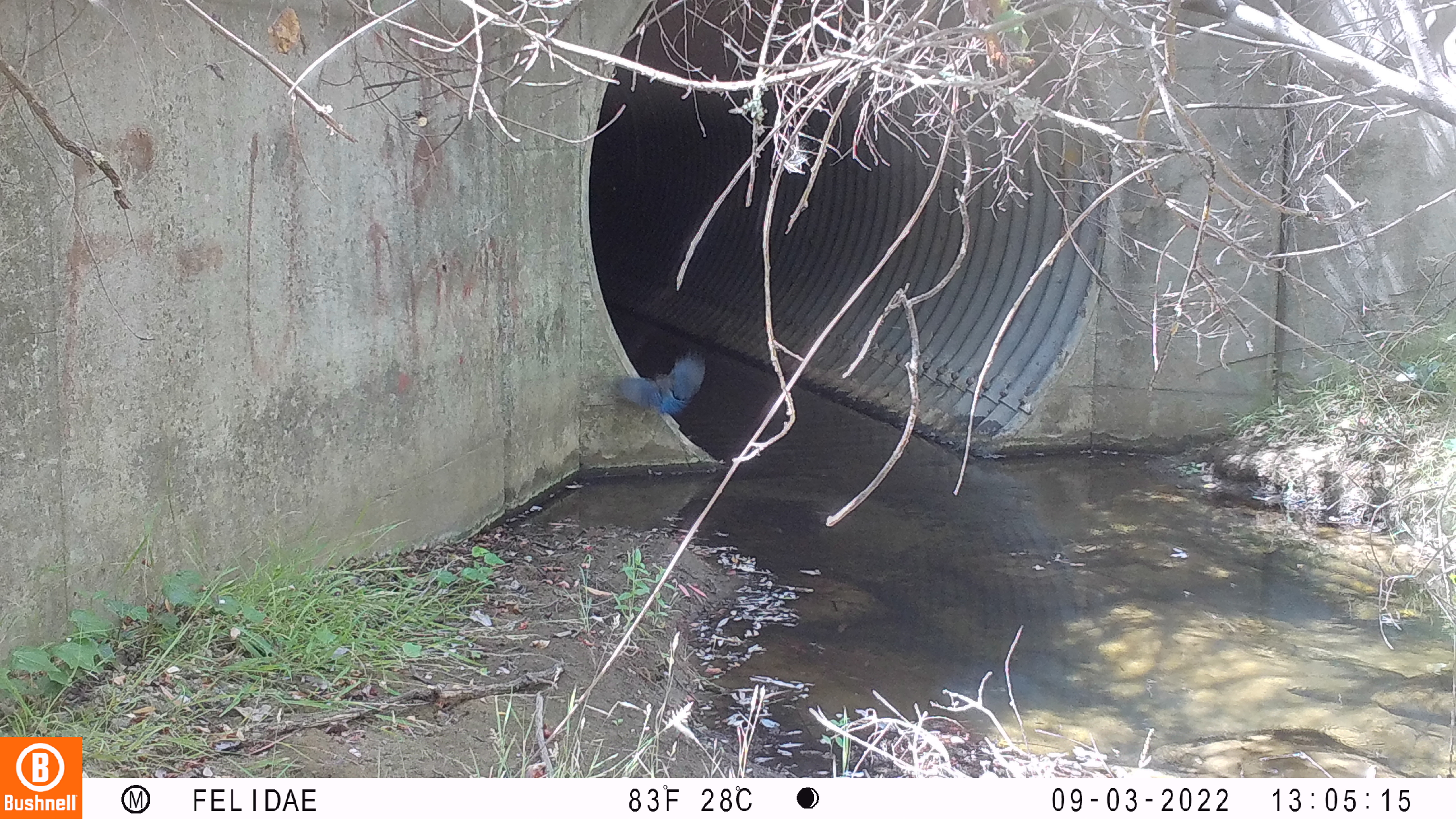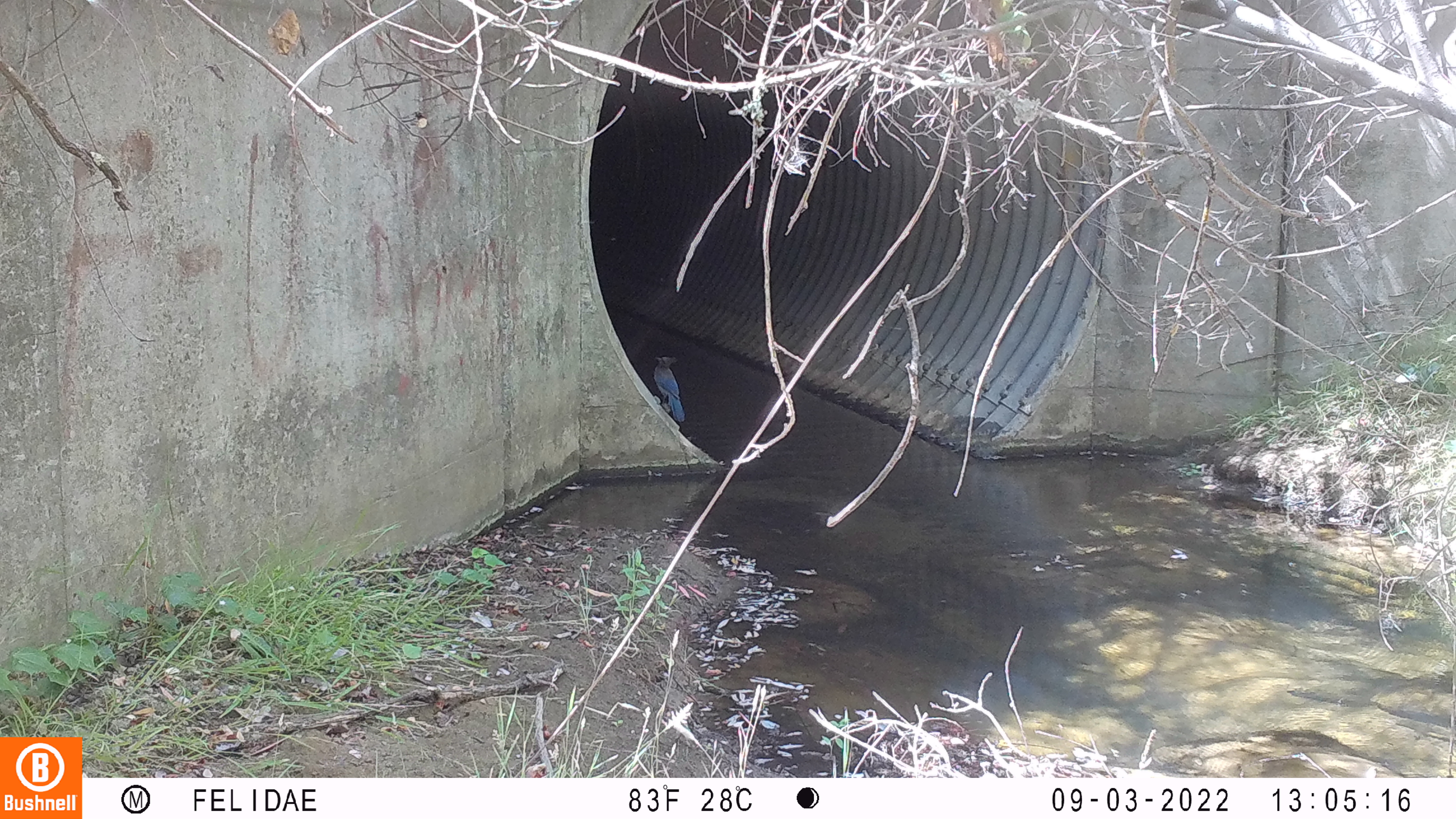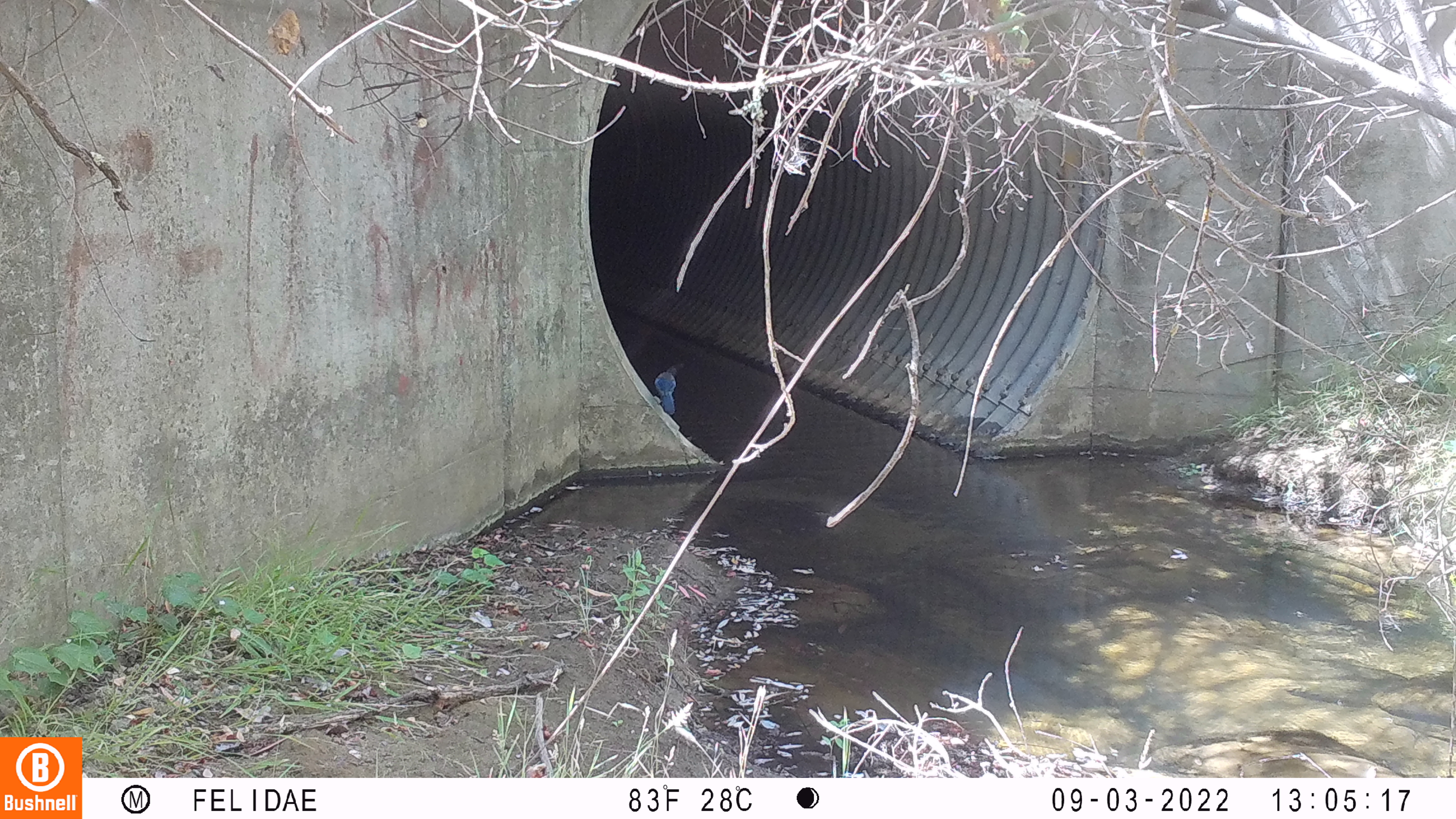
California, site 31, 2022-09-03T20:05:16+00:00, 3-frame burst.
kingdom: Animalia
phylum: Chordata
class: Aves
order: Passeriformes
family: Corvidae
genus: Cyanocitta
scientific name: Cyanocitta stelleri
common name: steller's jay